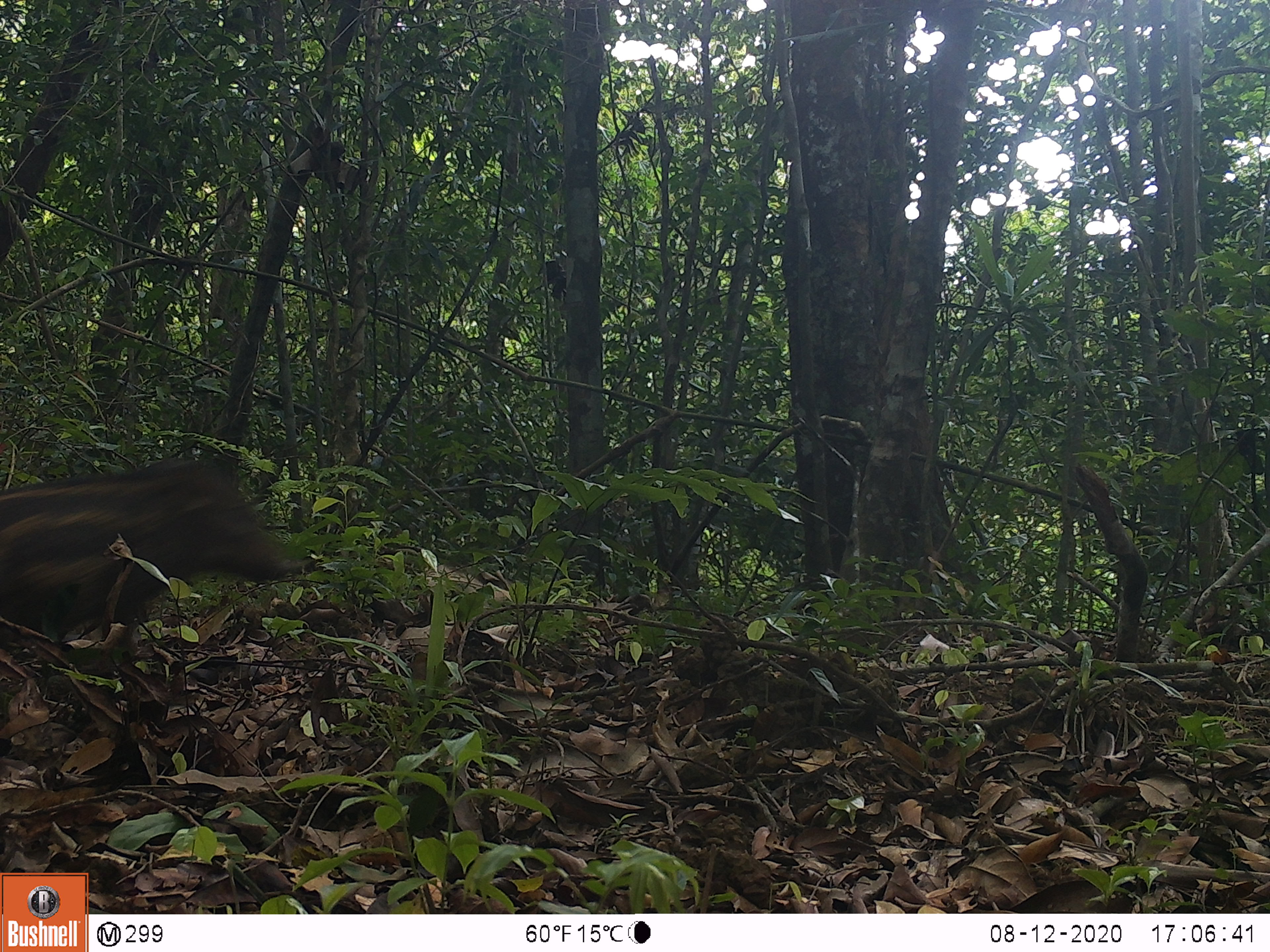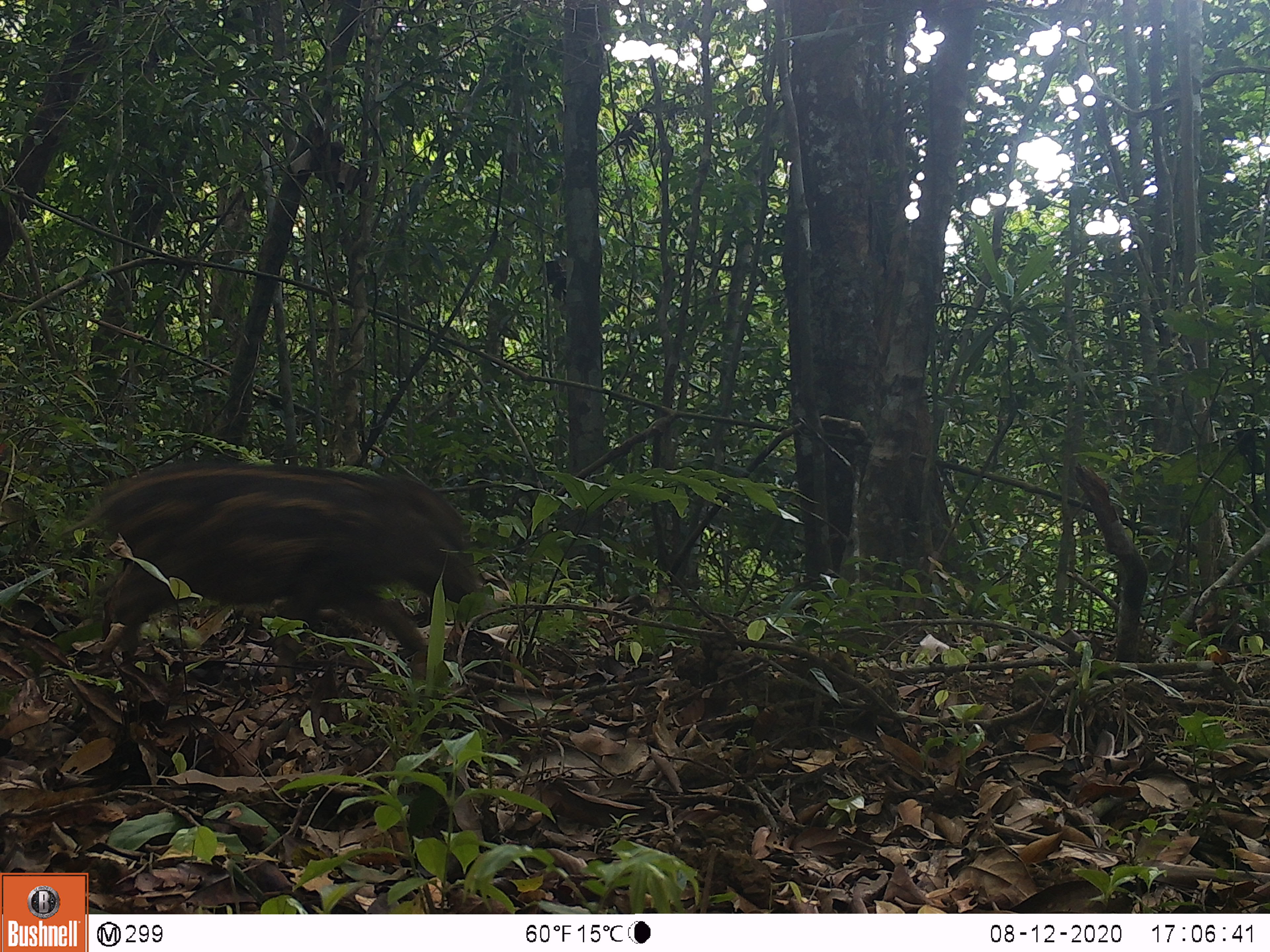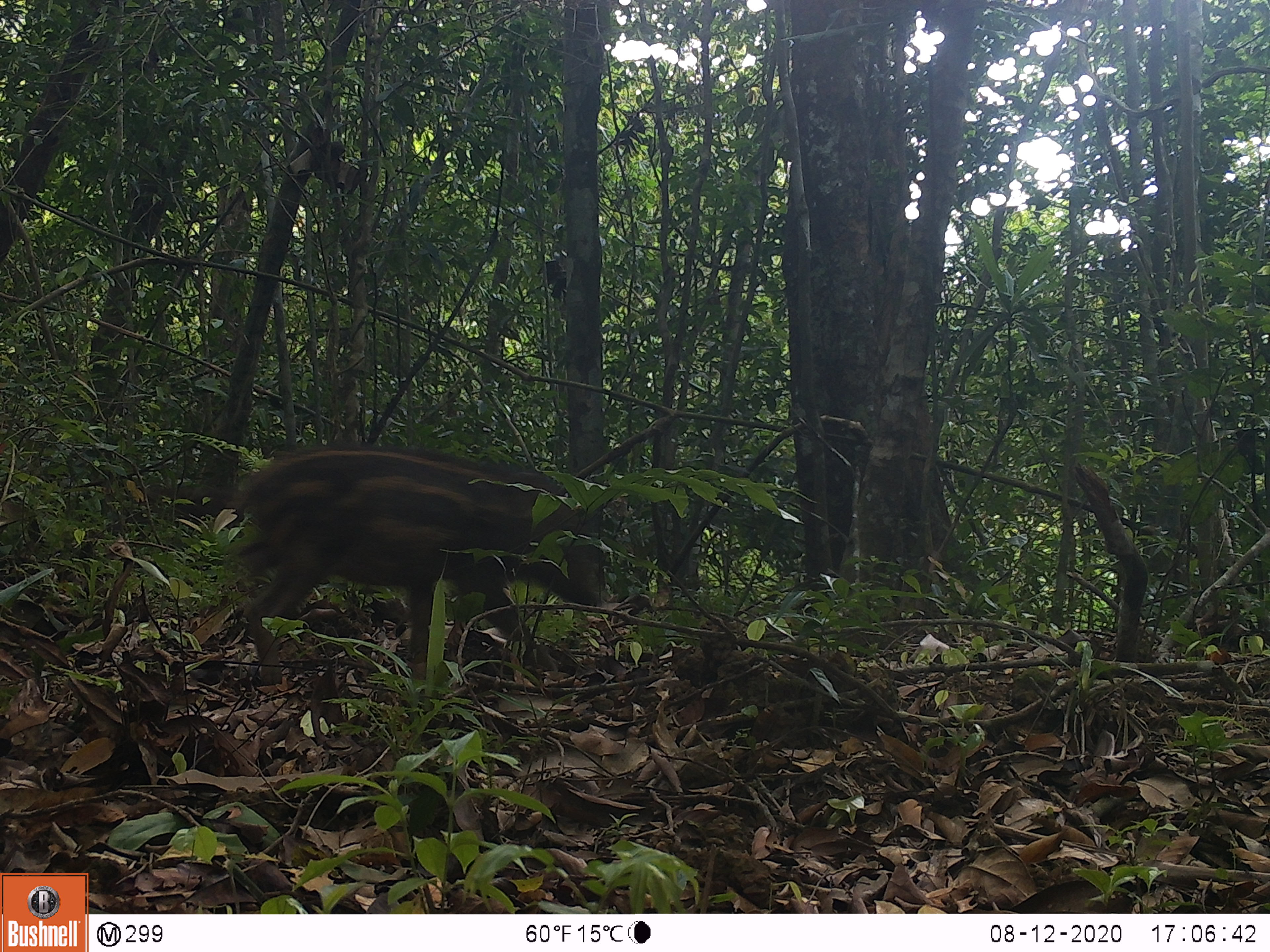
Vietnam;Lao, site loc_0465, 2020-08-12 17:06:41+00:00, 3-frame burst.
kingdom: Animalia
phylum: Chordata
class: Mammalia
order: Artiodactyla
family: Suidae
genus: Sus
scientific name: Sus scrofa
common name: eurasian wild pig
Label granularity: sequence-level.